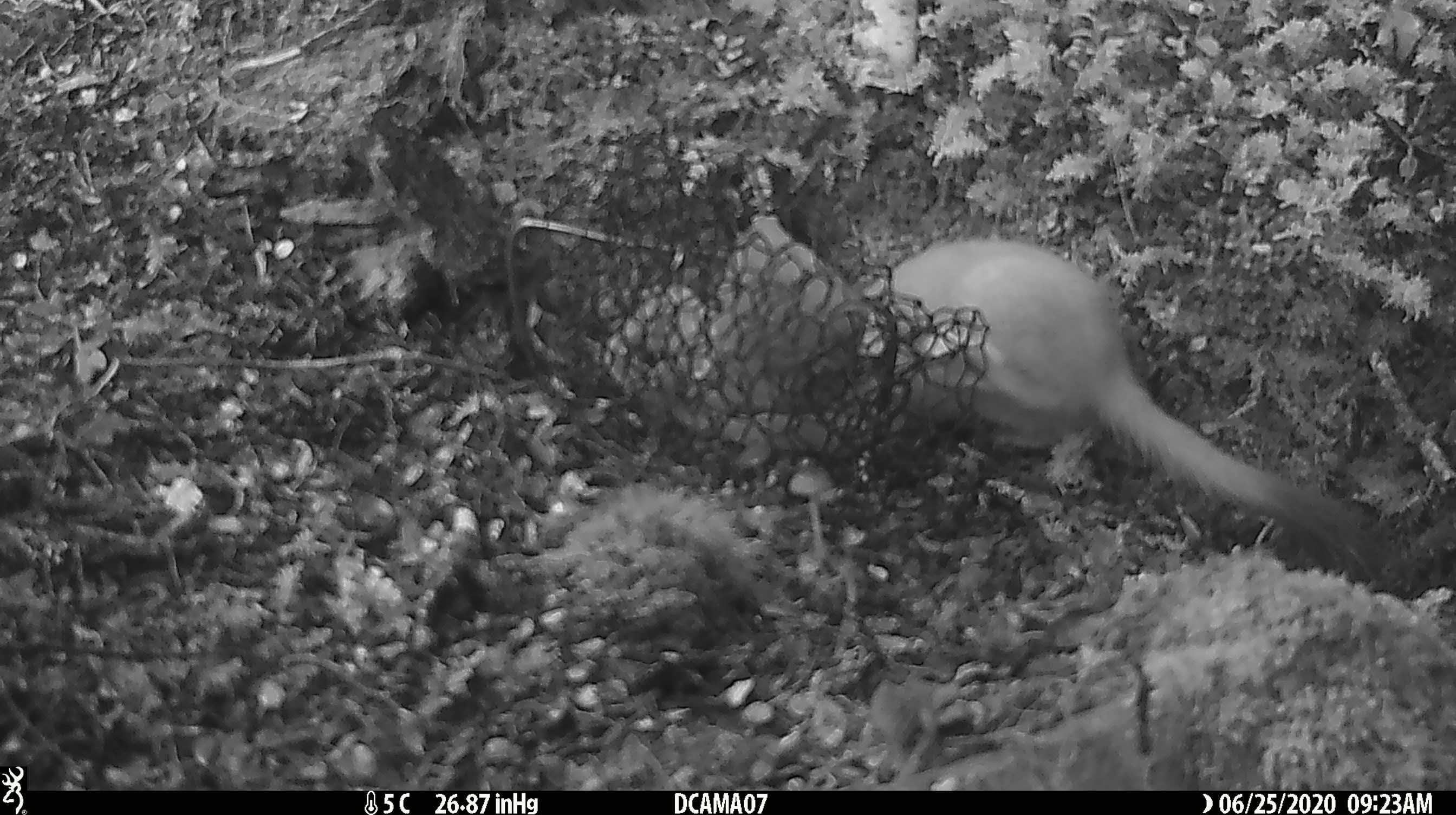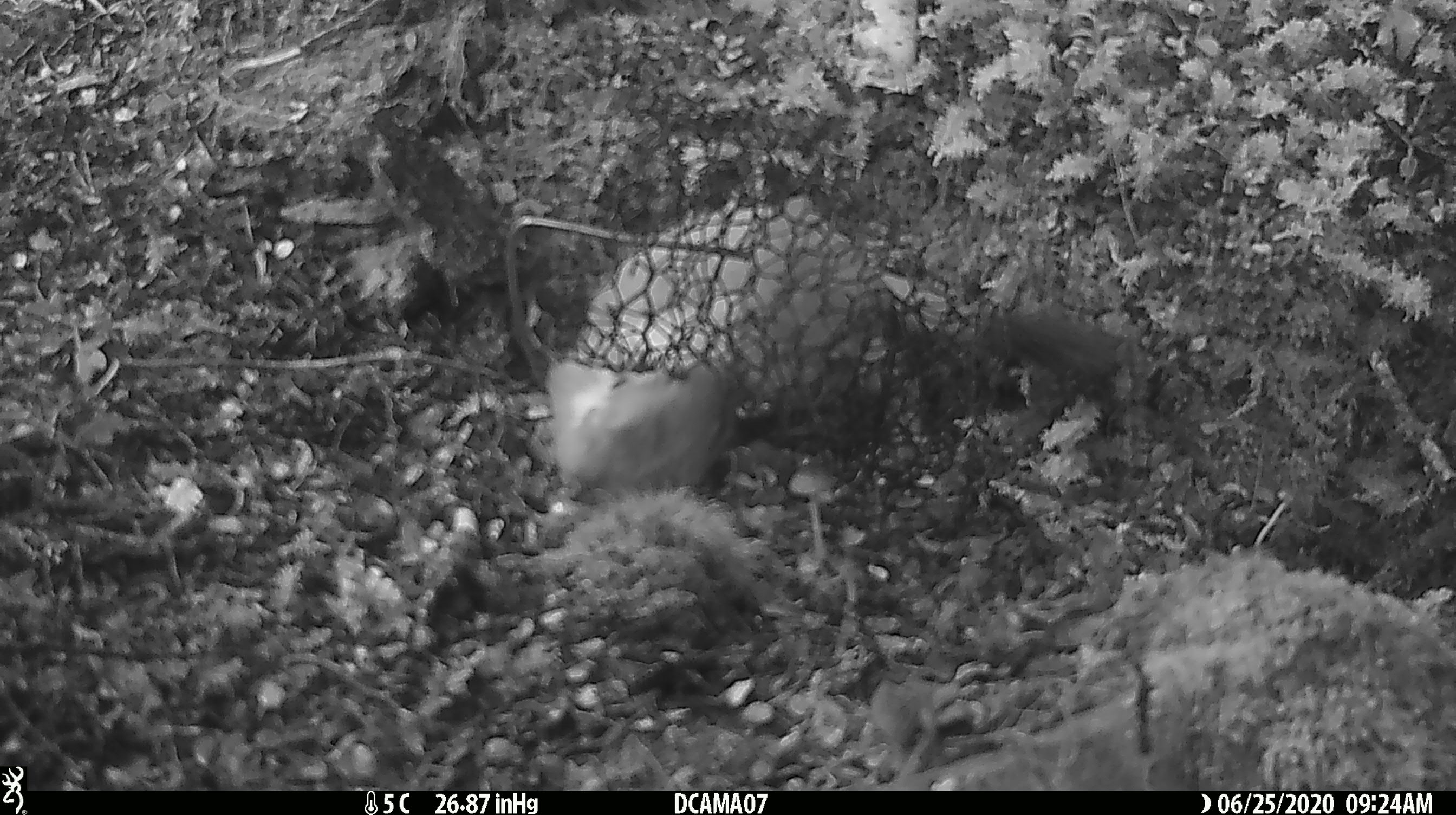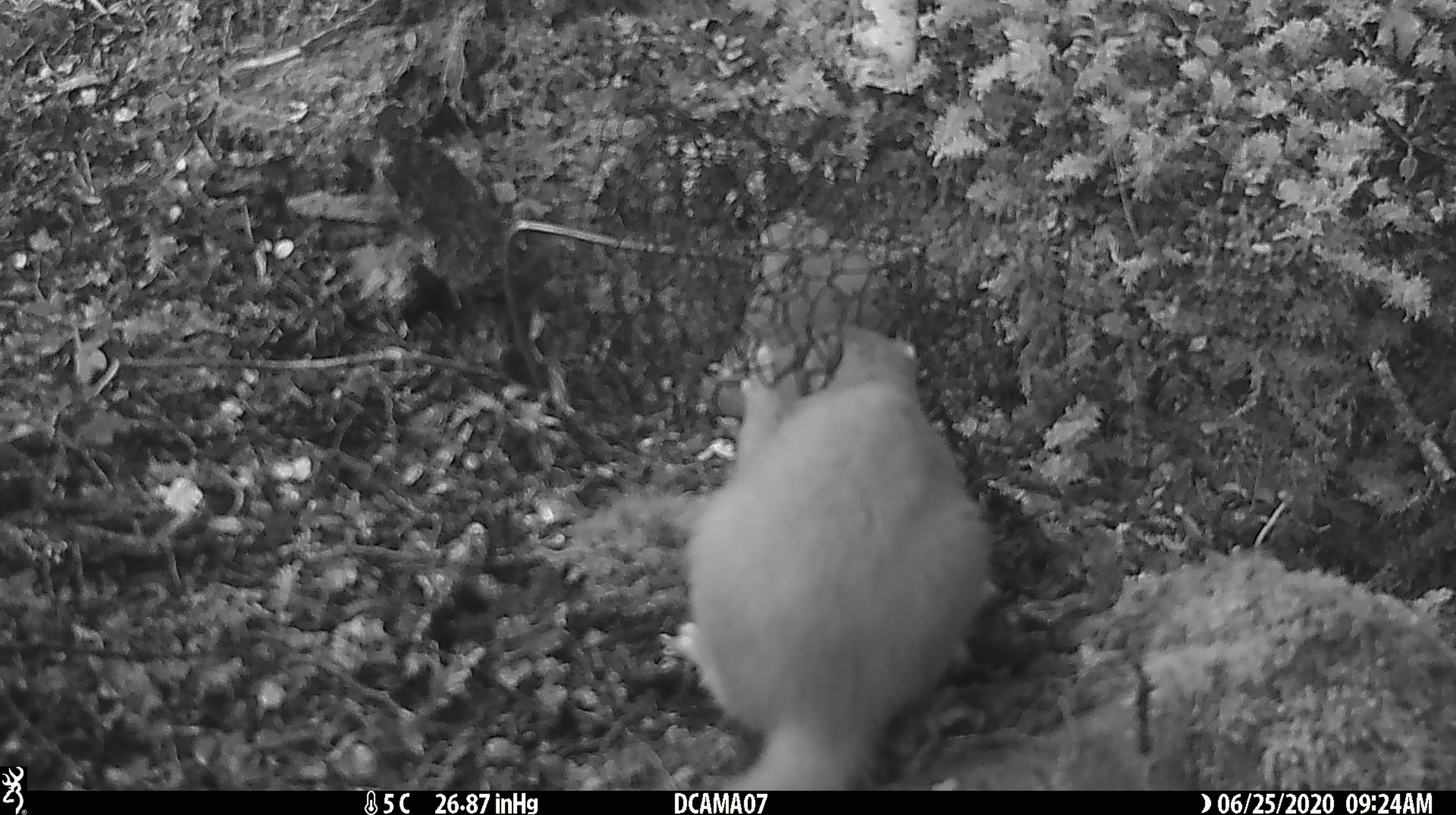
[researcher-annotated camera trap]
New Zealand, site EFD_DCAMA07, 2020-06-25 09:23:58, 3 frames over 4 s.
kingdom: Animalia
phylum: Chordata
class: Mammalia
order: Carnivora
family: Mustelidae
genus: Mustela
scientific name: Mustela erminea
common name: stoat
Stoat (Mustela erminea).